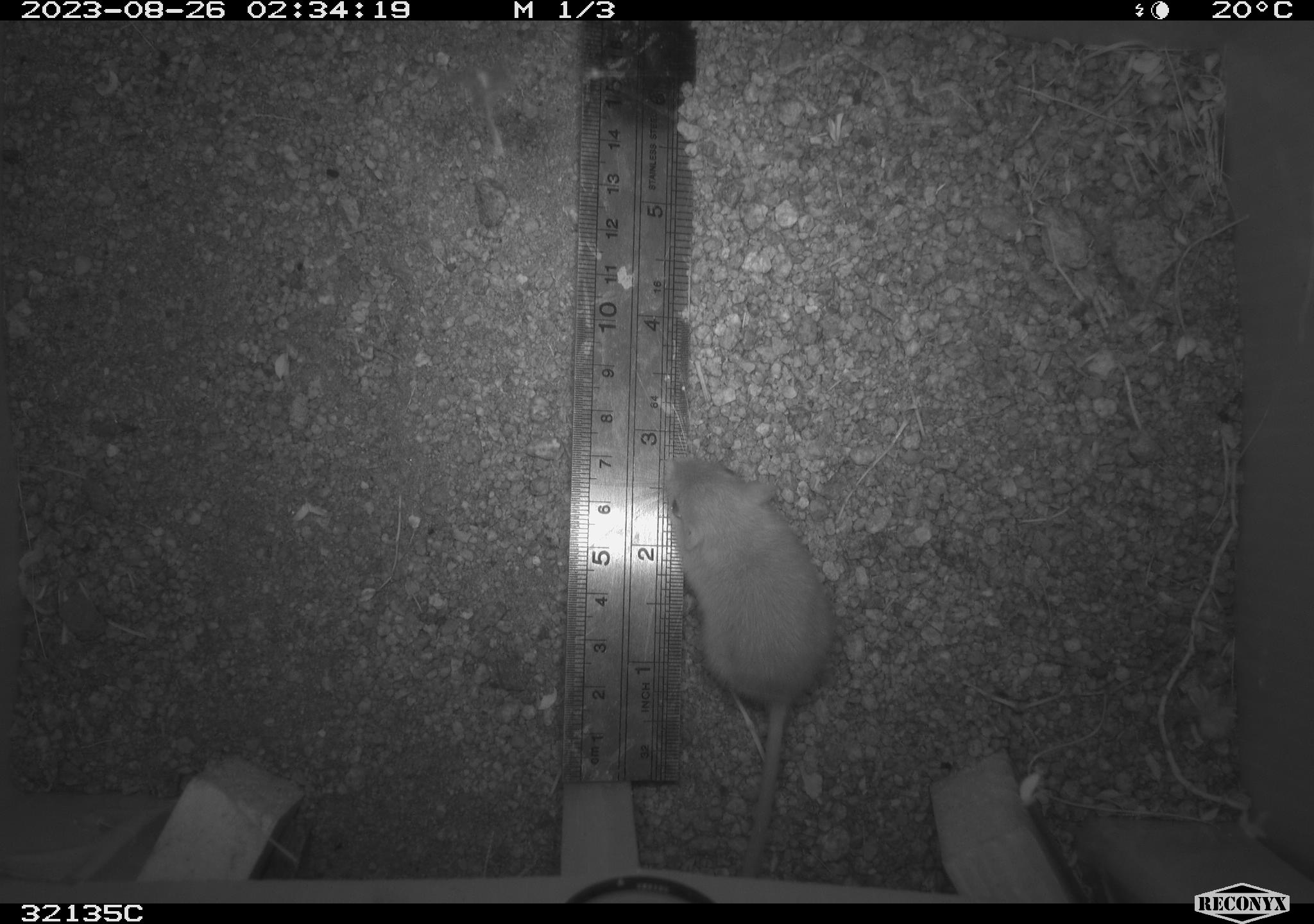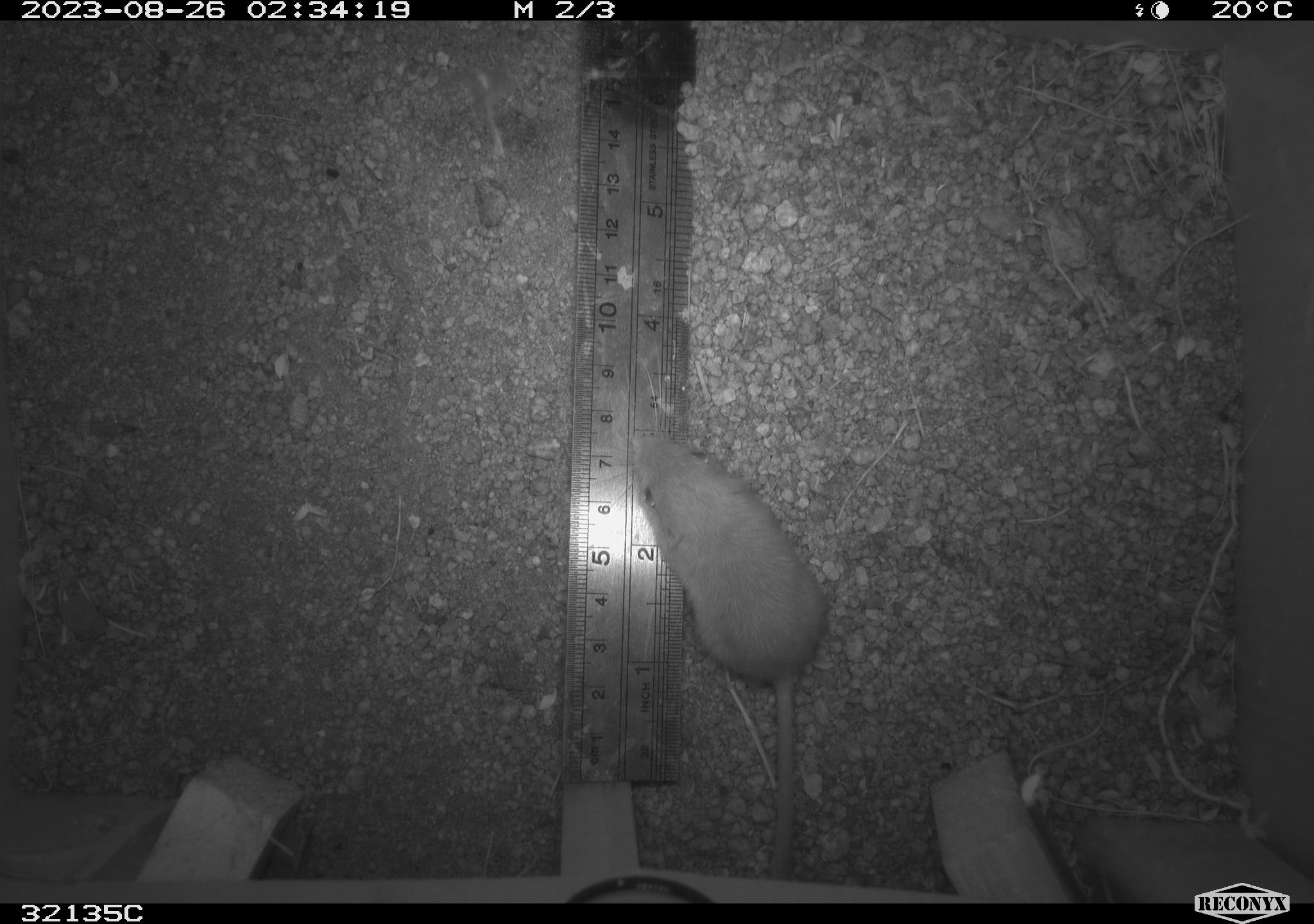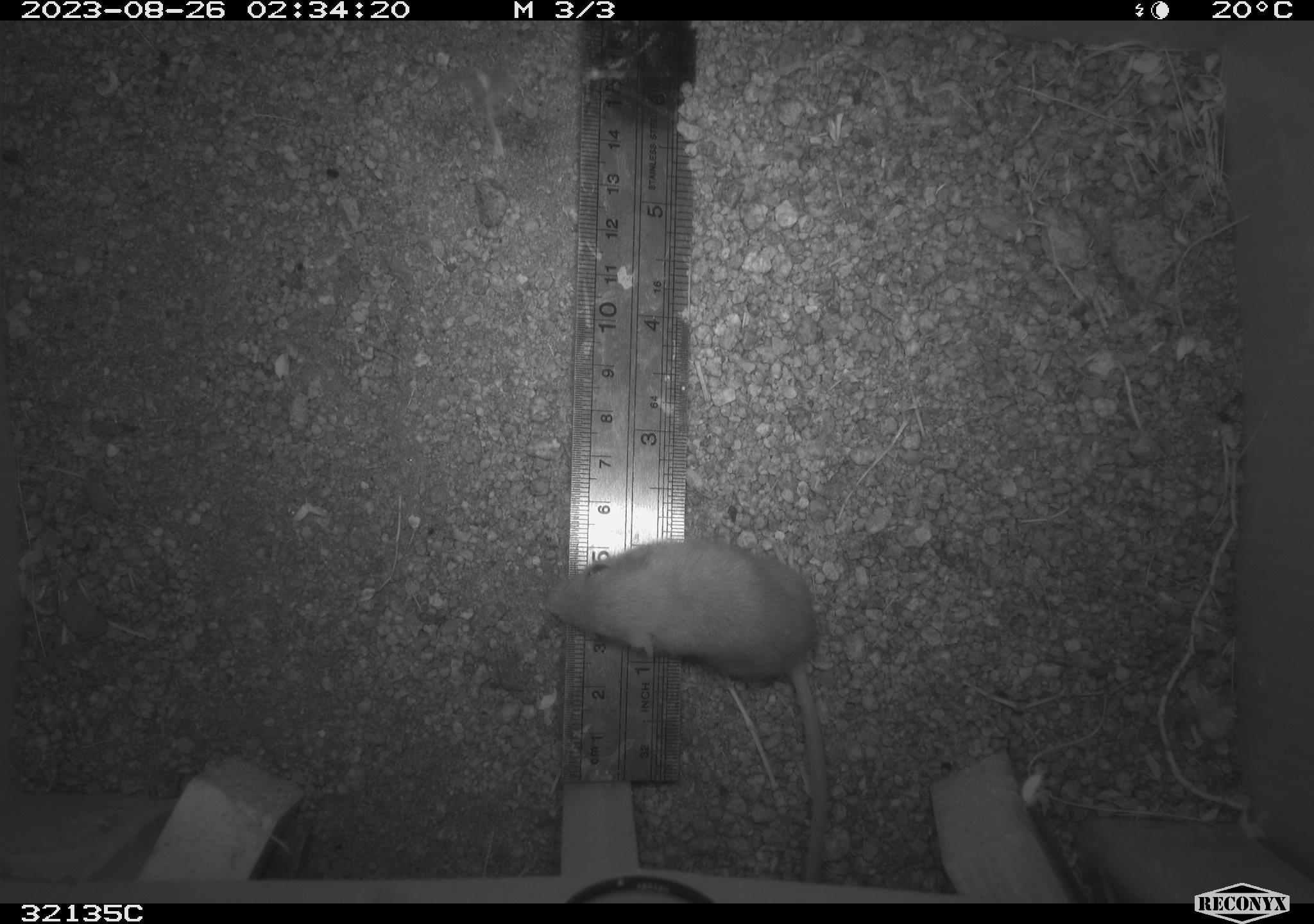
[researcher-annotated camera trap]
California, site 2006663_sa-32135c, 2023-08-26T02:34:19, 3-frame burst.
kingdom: Animalia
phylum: Chordata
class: Mammalia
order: Rodentia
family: Heteromyidae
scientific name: Heteromyidae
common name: kangaroo rats and pocket mice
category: heteromyidae family